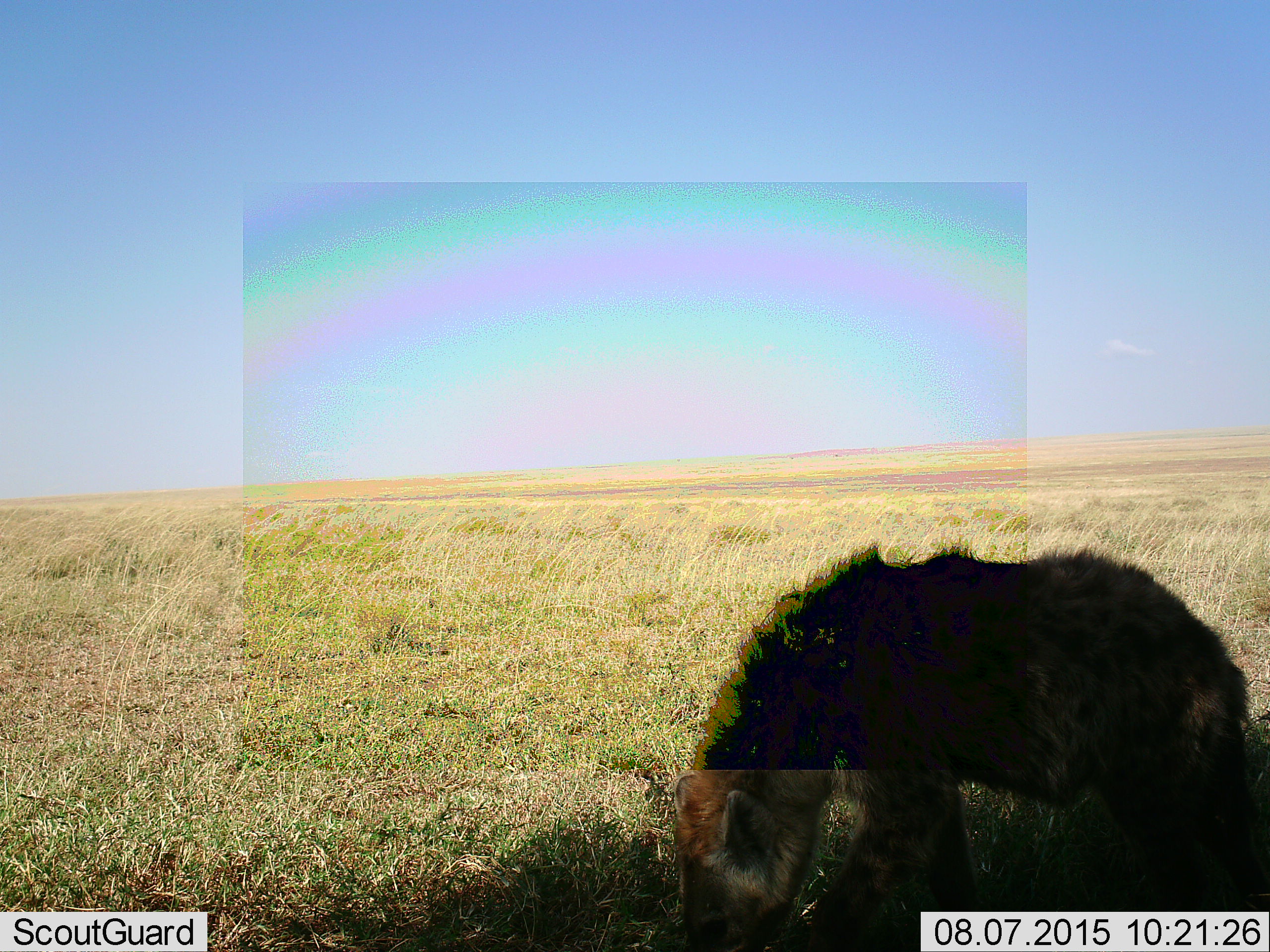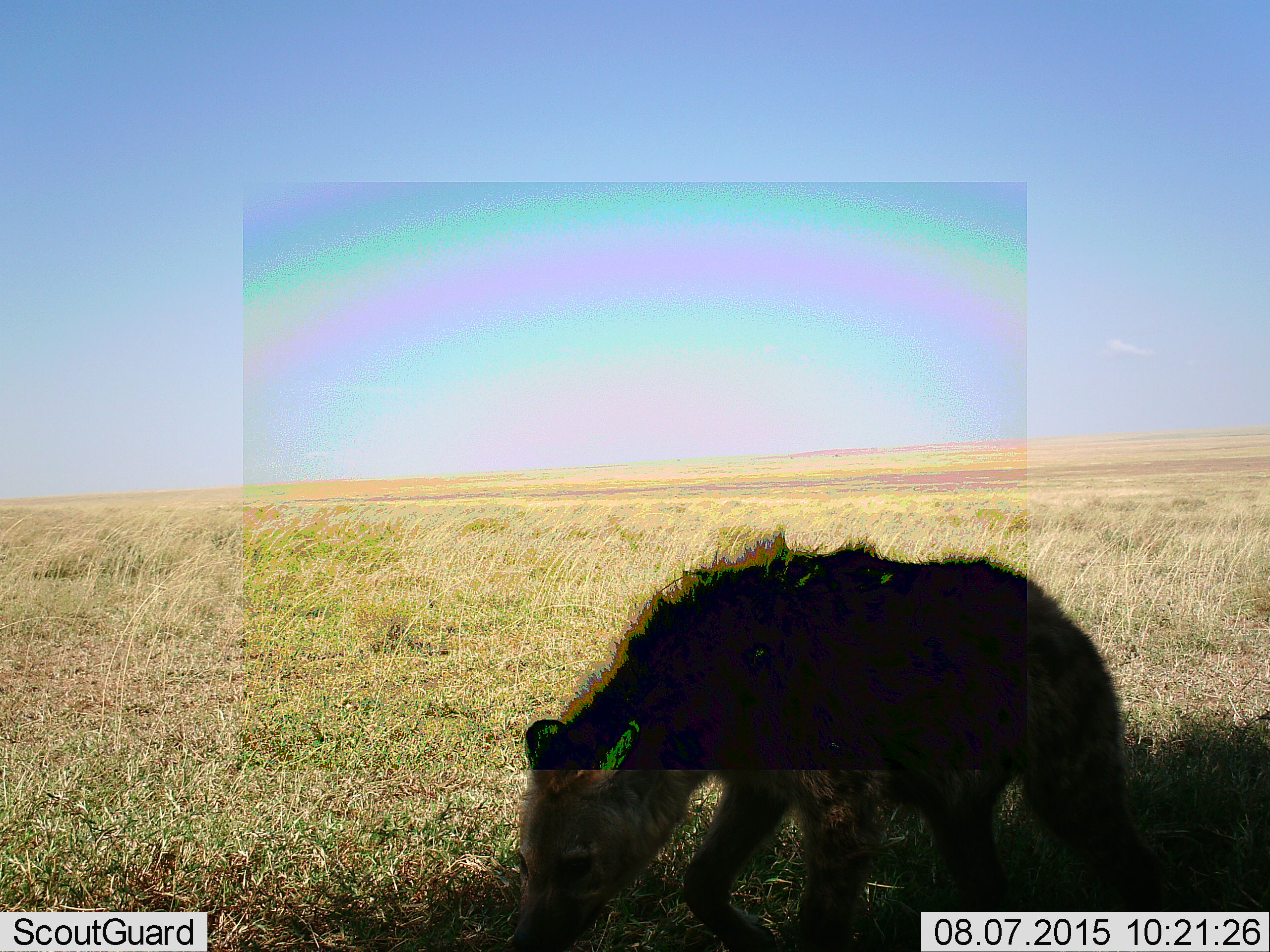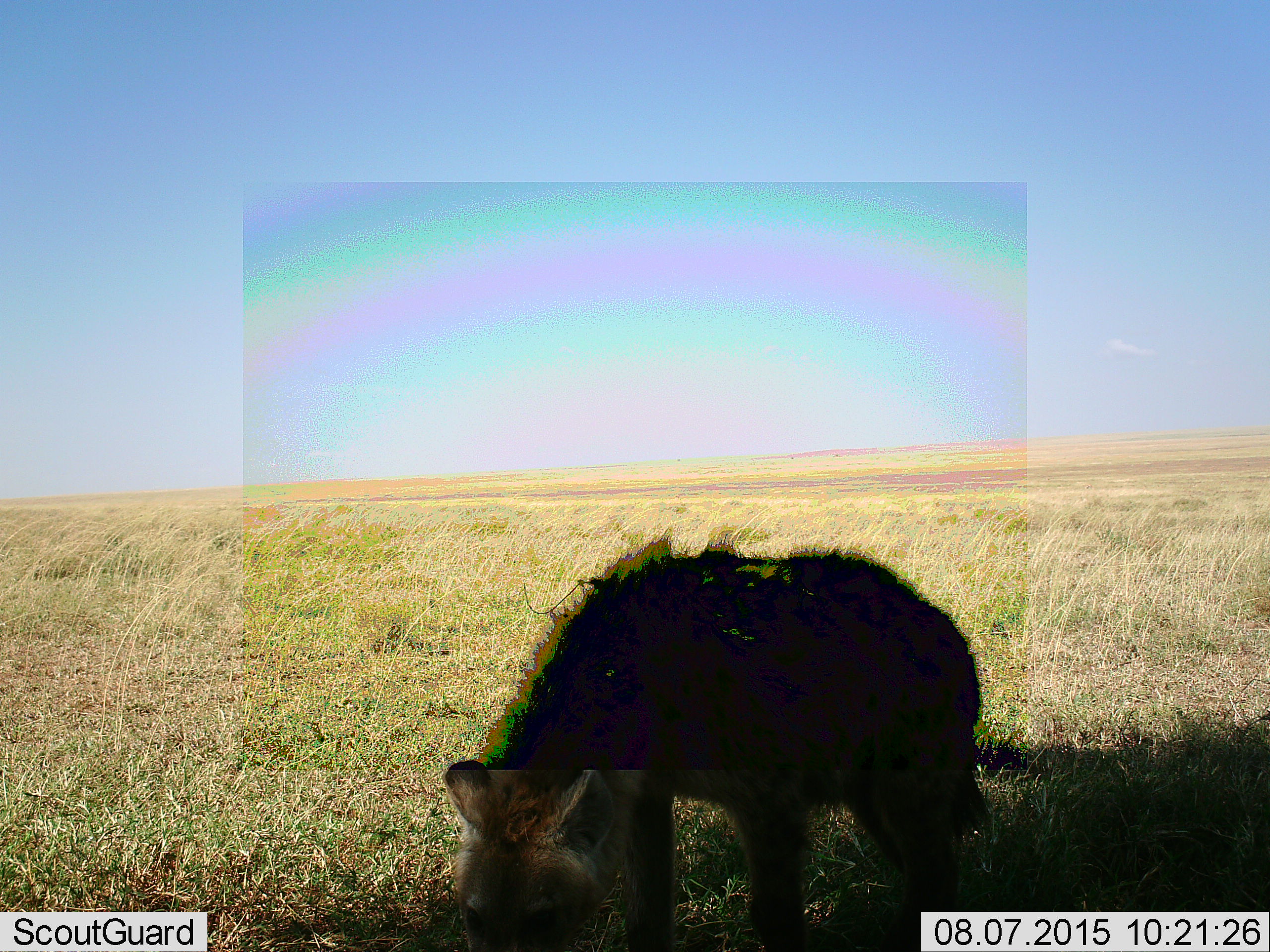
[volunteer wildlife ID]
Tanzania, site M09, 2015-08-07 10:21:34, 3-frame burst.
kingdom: Animalia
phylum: Chordata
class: Mammalia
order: Carnivora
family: Hyaenidae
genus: Crocuta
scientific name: Crocuta crocuta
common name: spotted hyena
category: hyenaspotted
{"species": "hyenaspotted (spotted hyena) (Crocuta crocuta)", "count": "1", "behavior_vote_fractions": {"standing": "12%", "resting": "0%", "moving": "88%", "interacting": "0%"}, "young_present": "12%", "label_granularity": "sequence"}